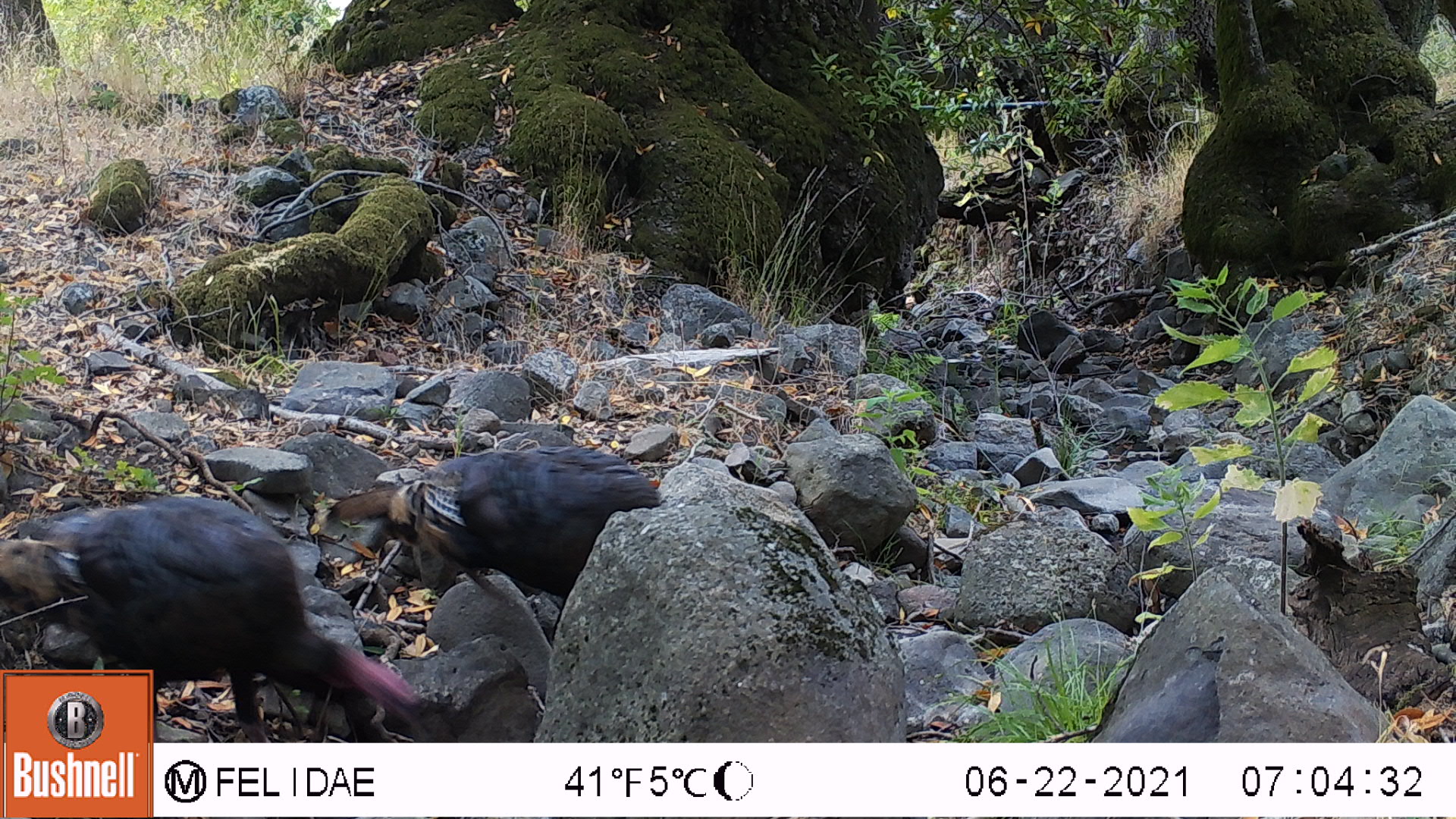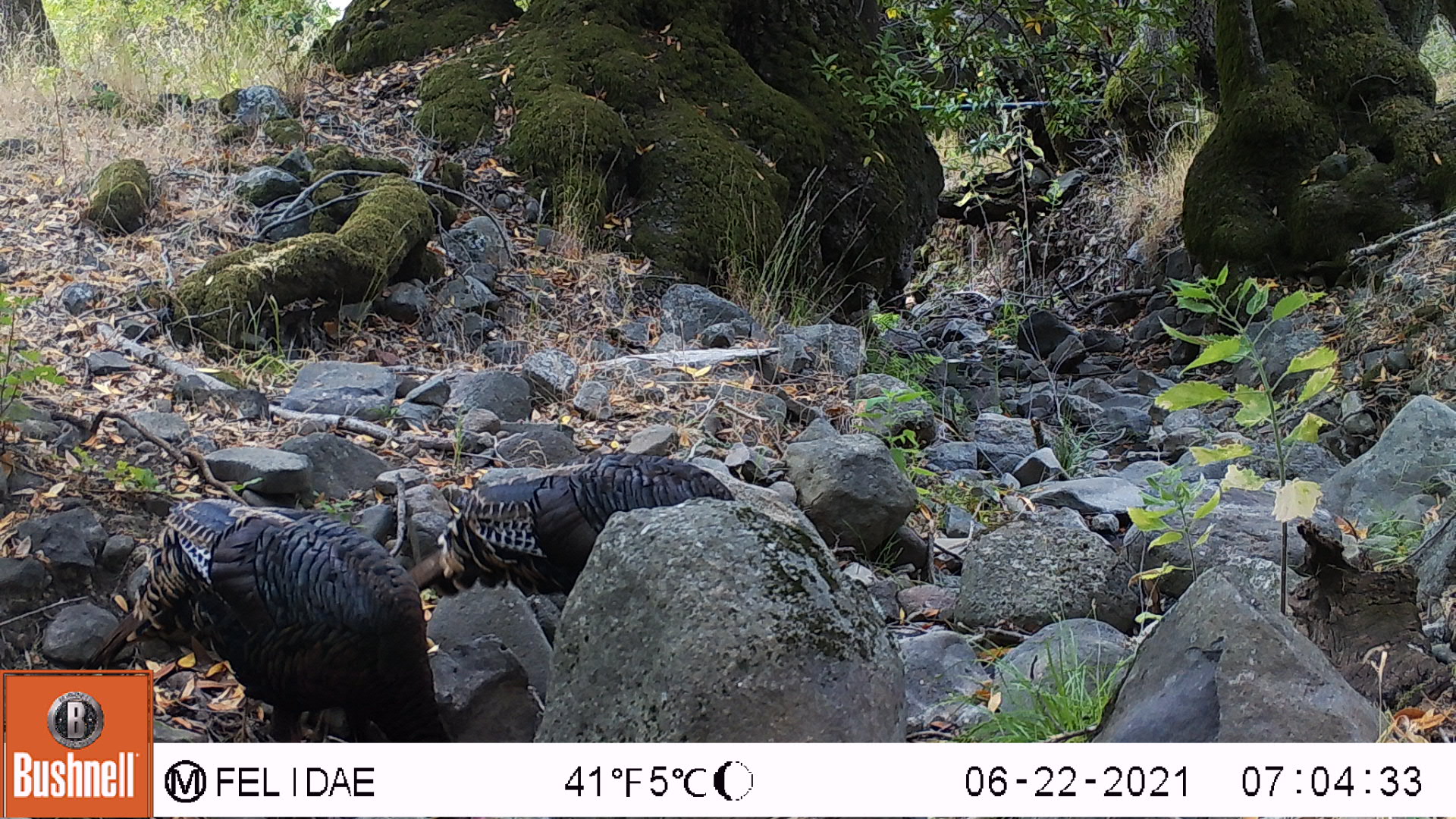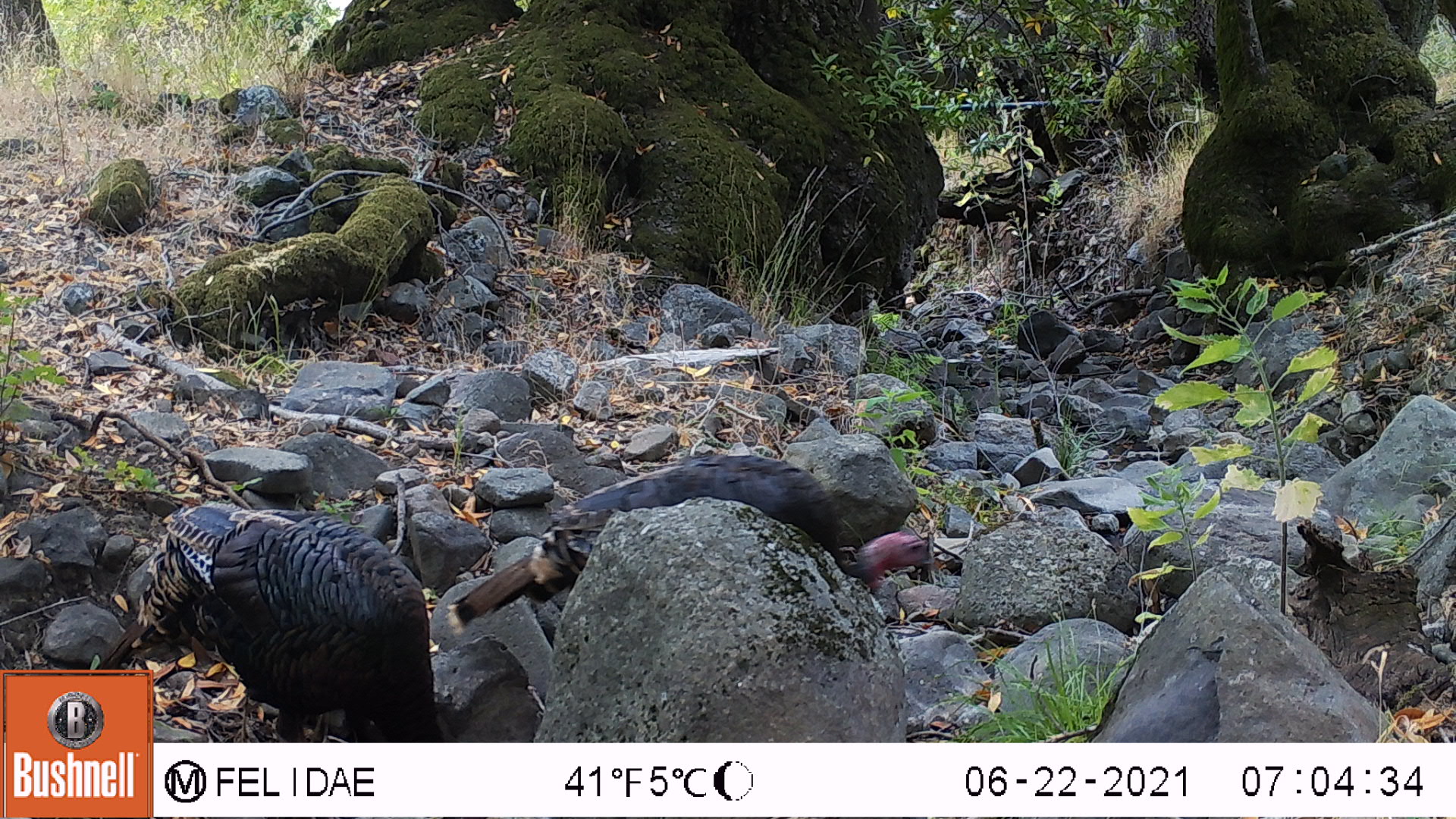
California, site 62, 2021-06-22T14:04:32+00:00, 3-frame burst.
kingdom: Animalia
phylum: Chordata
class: Aves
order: Galliformes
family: Phasianidae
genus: Meleagris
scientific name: Meleagris gallopavo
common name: turkey